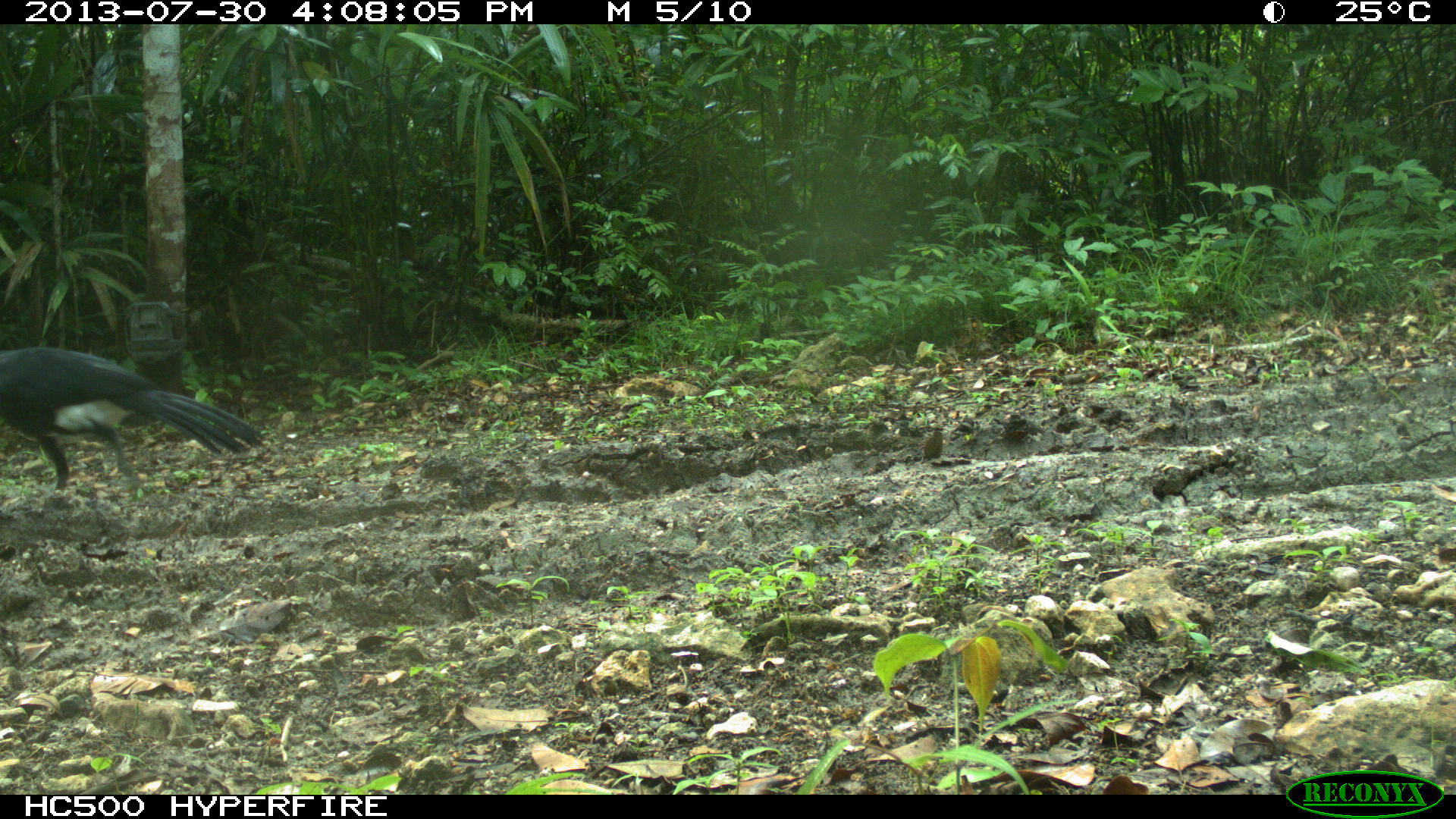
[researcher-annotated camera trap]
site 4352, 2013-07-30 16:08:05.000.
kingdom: Animalia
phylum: Chordata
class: Aves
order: Galliformes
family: Cracidae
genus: Crax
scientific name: Crax rubra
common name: great curassow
Crax rubra (great curassow), count 1, sex male.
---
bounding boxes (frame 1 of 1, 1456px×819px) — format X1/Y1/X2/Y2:
crax rubra: 0/344/265/495